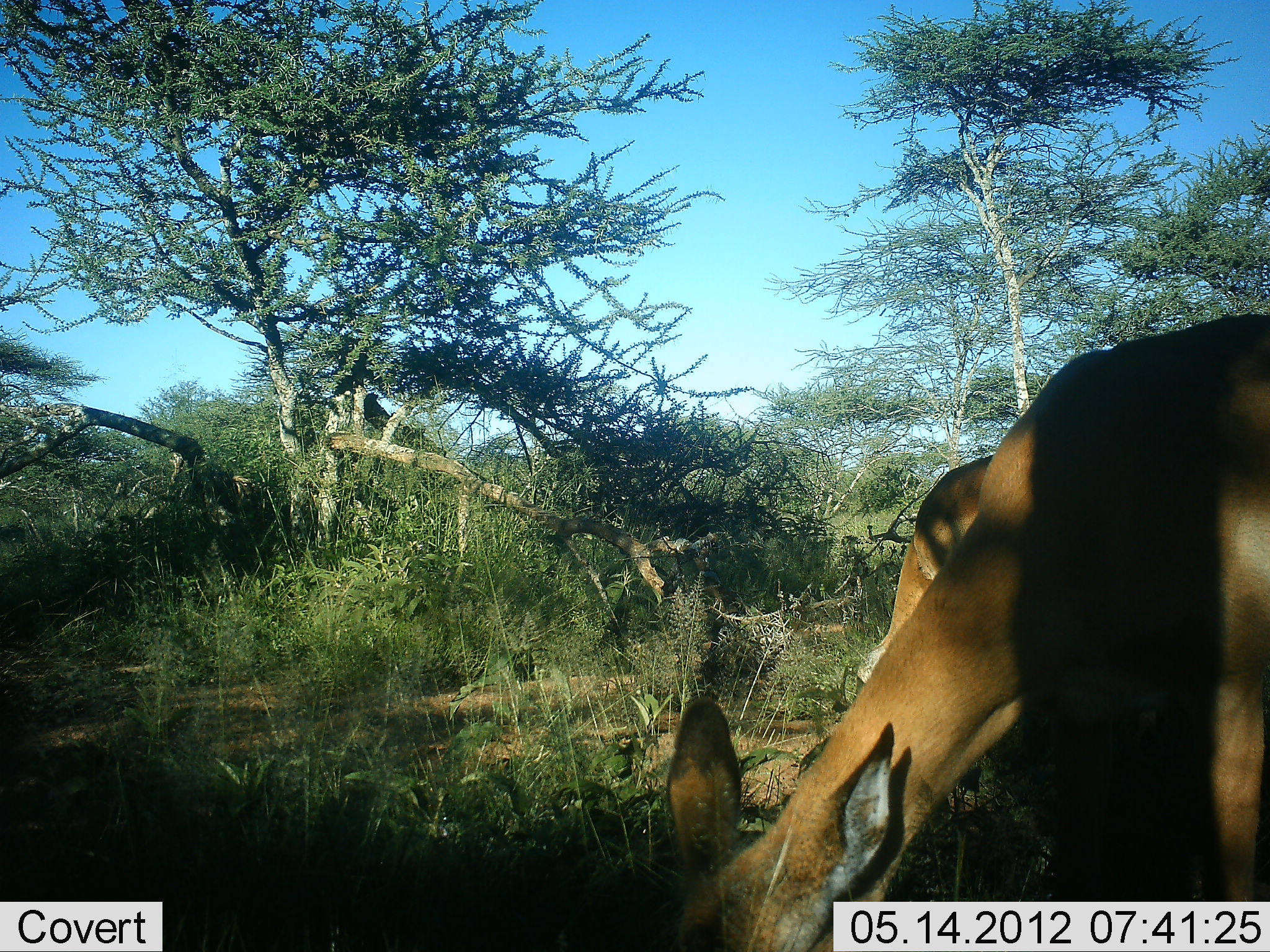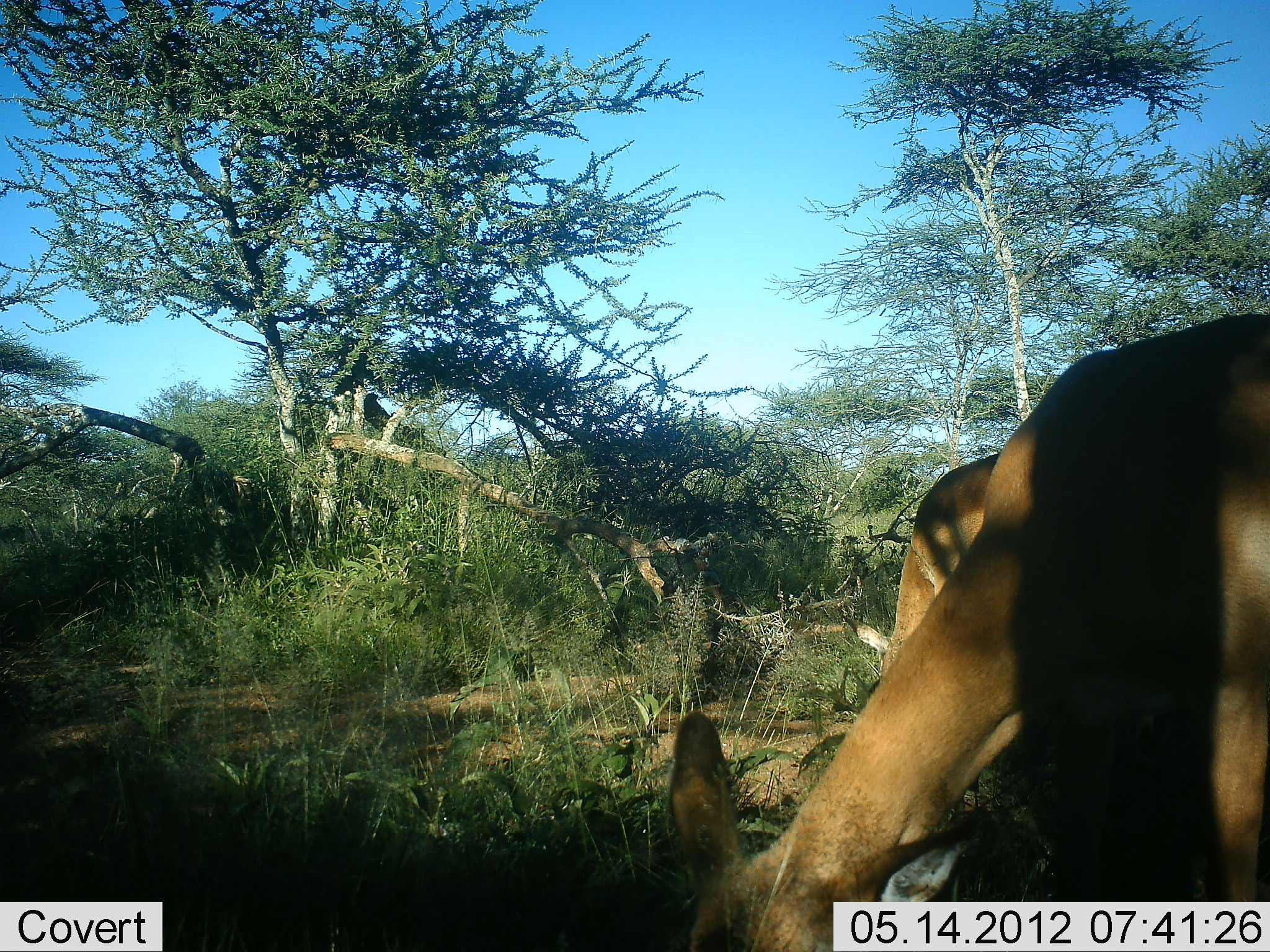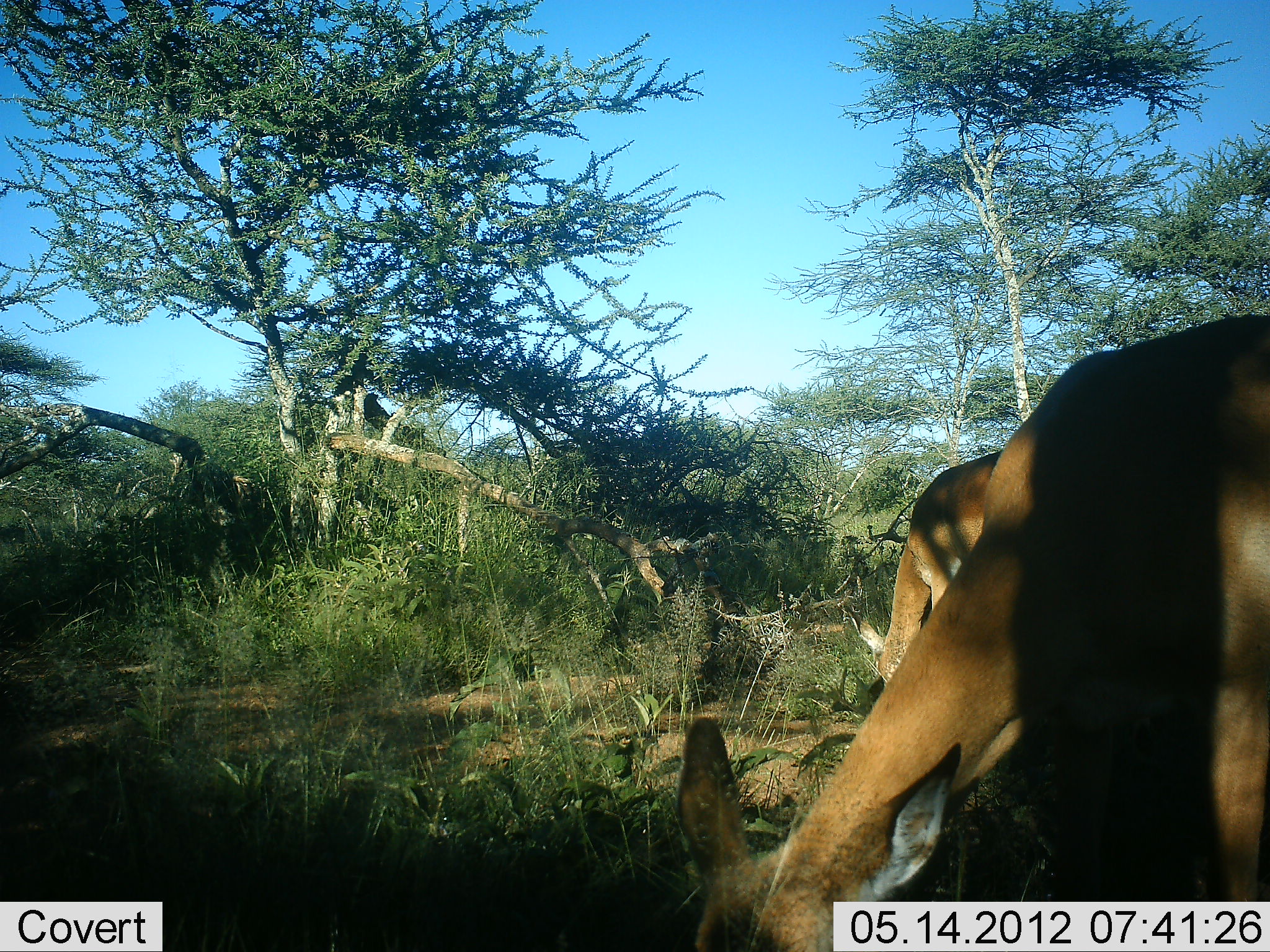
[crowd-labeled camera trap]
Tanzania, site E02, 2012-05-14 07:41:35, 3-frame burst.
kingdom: Animalia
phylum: Chordata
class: Mammalia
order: Artiodactyla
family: Bovidae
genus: Aepyceros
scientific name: Aepyceros melampus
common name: impala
Impala (Aepyceros melampus), count 2. Behavior (volunteer vote fractions): standing 12%, resting 0%, moving 0%, interacting 0%. Young present (vote fraction): 0%. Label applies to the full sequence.